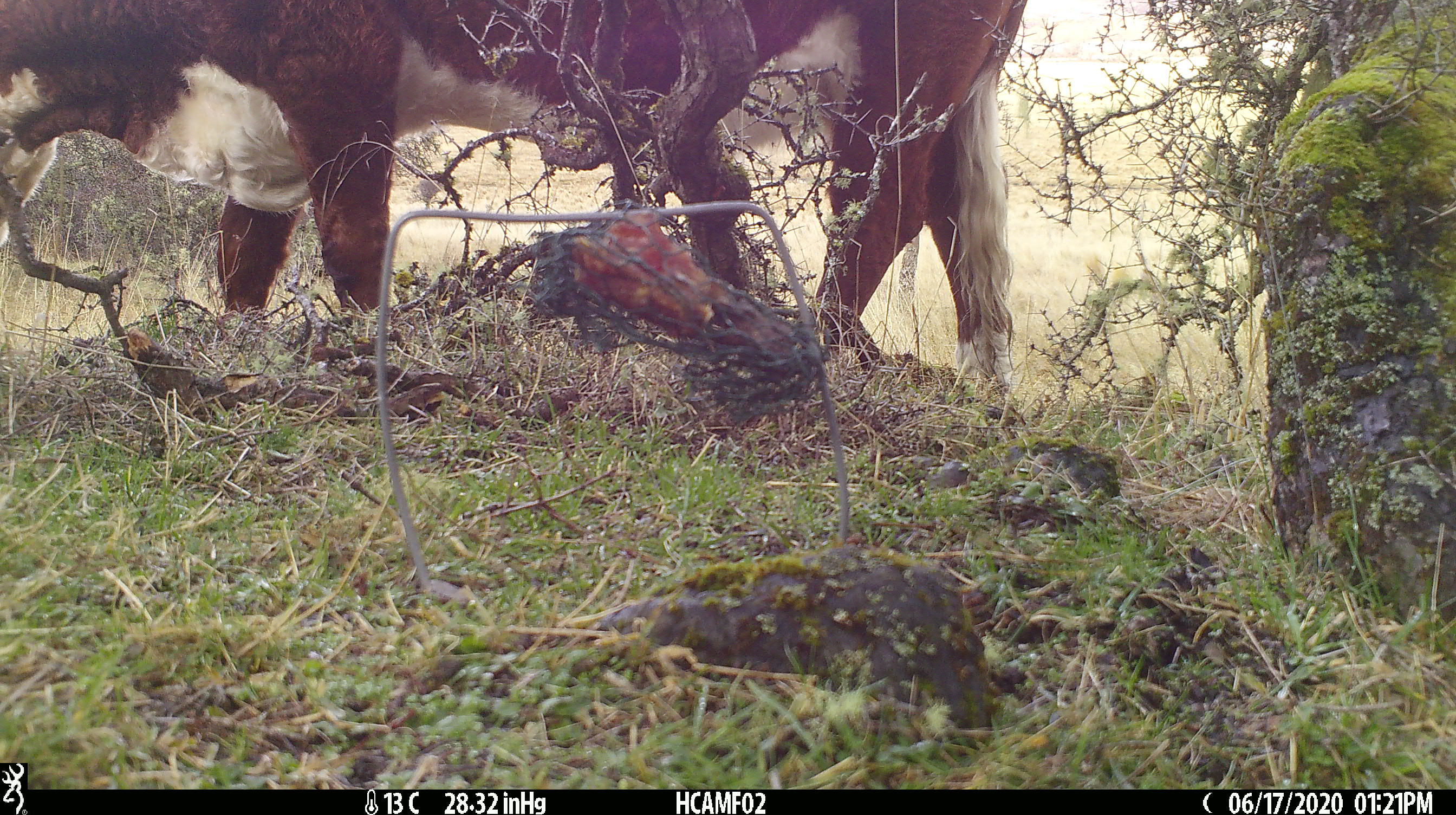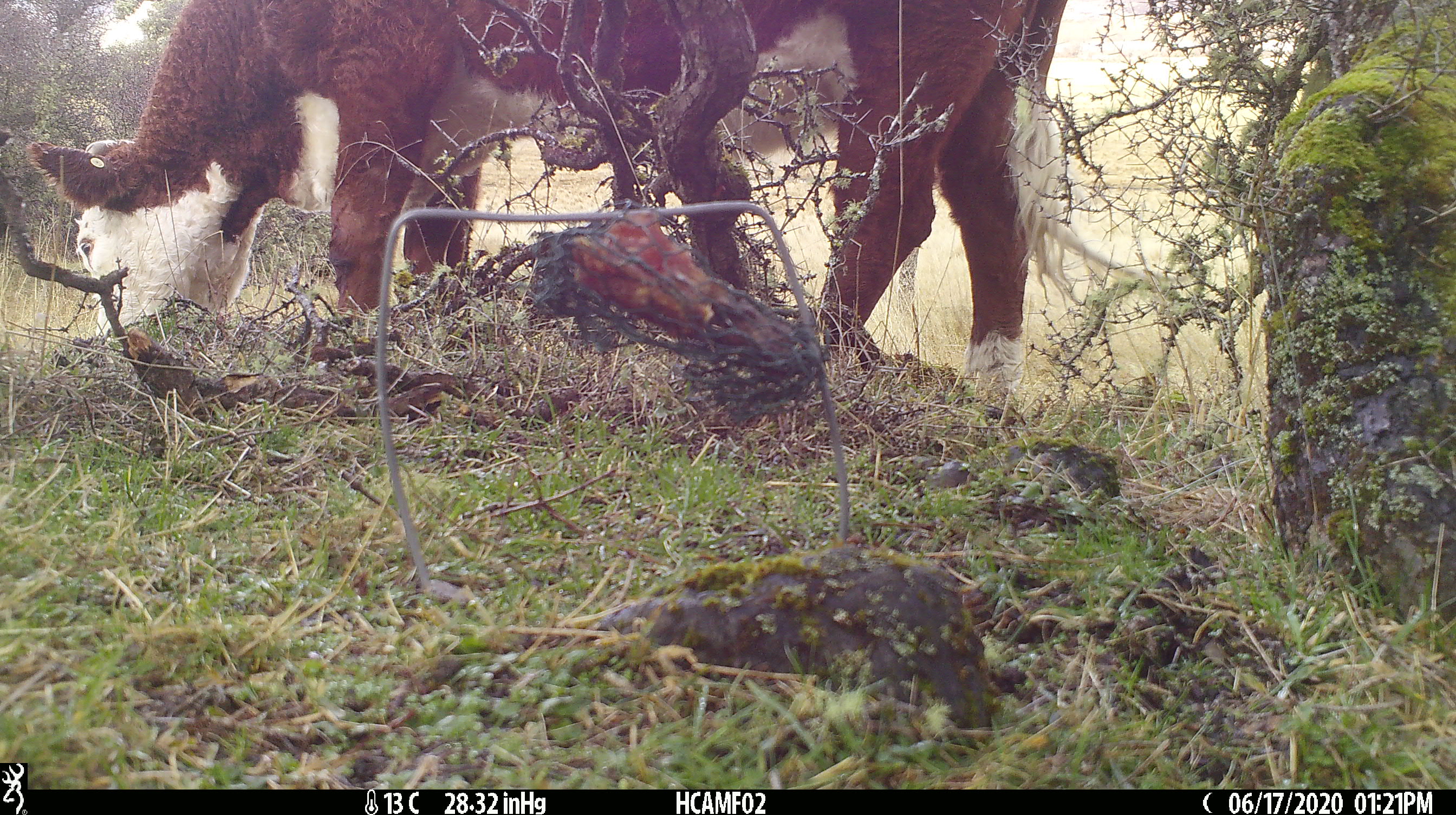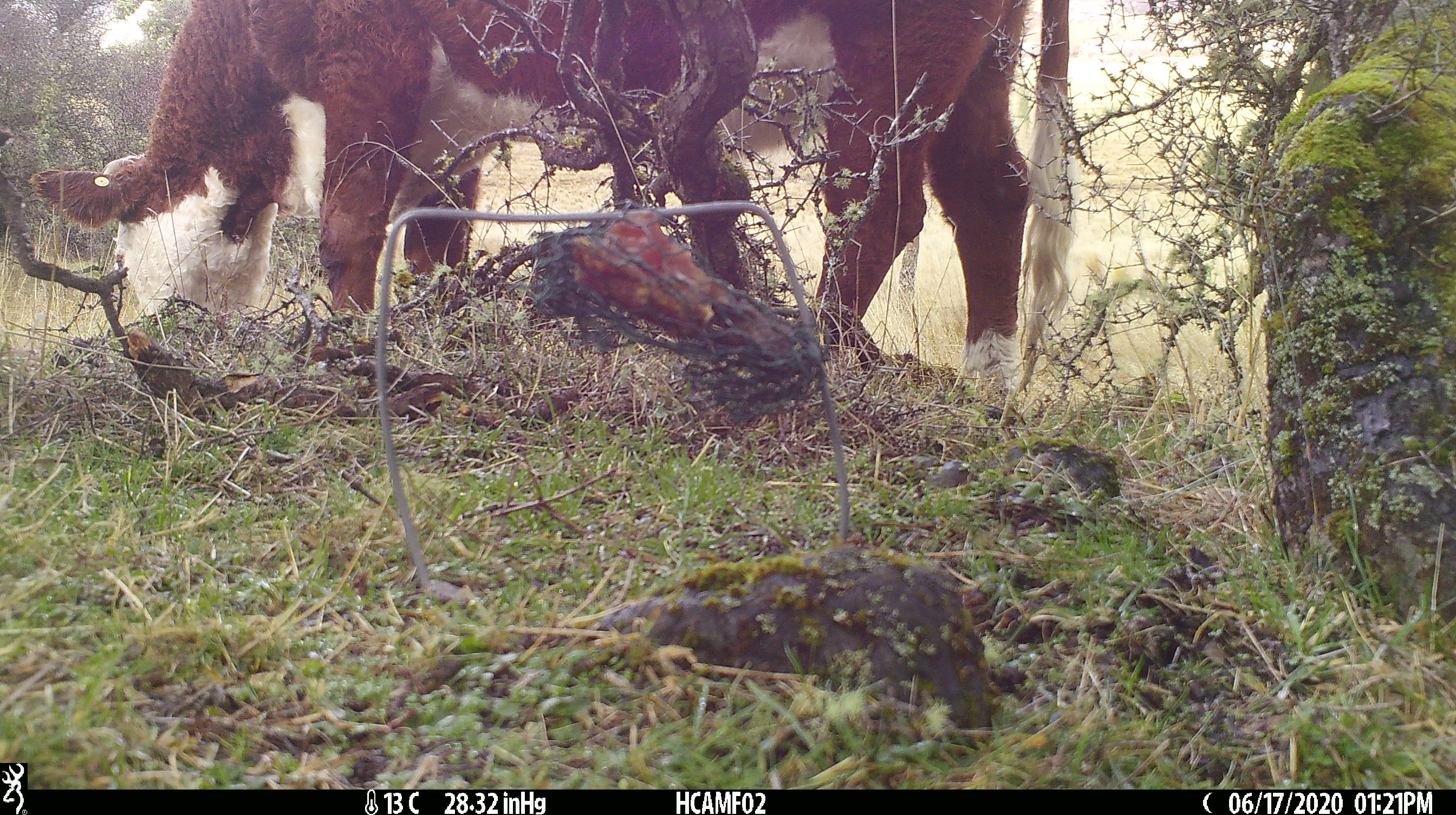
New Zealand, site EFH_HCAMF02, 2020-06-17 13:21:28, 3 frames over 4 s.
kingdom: Animalia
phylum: Chordata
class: Mammalia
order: Artiodactyla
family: Bovidae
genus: Bos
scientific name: Bos taurus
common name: domestic cow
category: cow